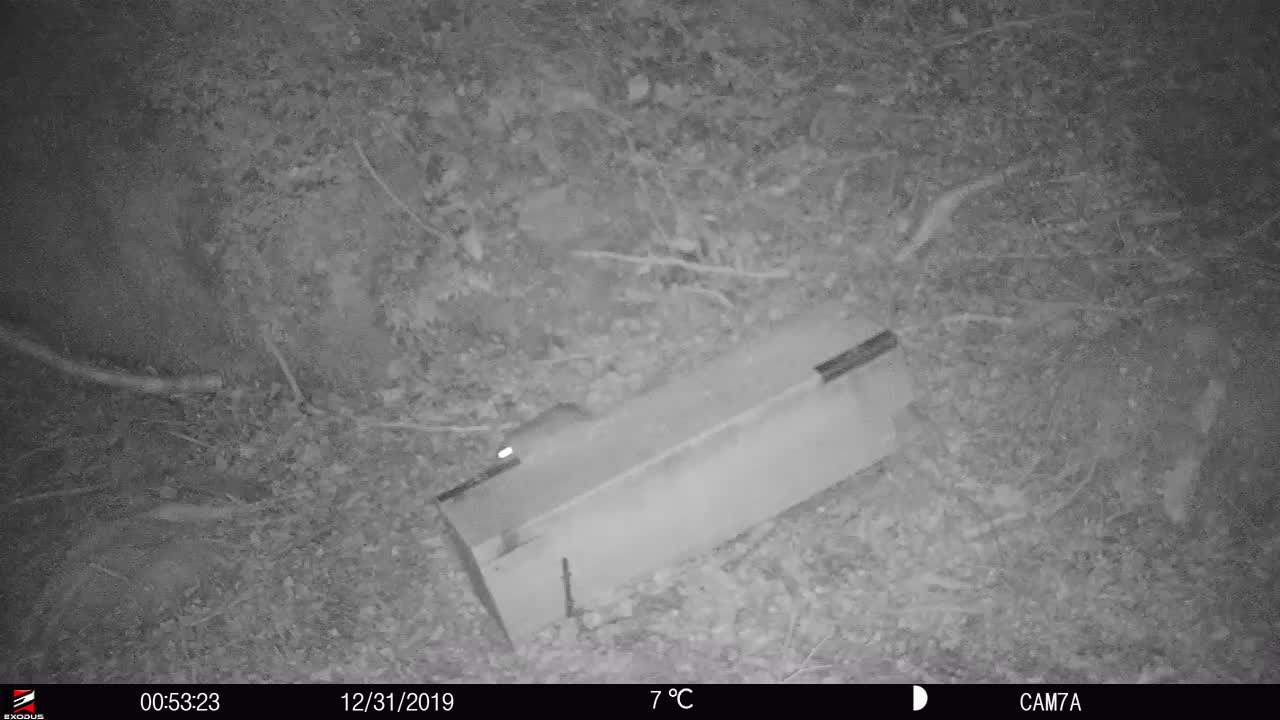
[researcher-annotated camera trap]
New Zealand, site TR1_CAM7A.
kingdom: Animalia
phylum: Chordata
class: Mammalia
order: Rodentia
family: Muridae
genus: Rattus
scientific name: Rattus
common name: rat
Rat (Rattus).